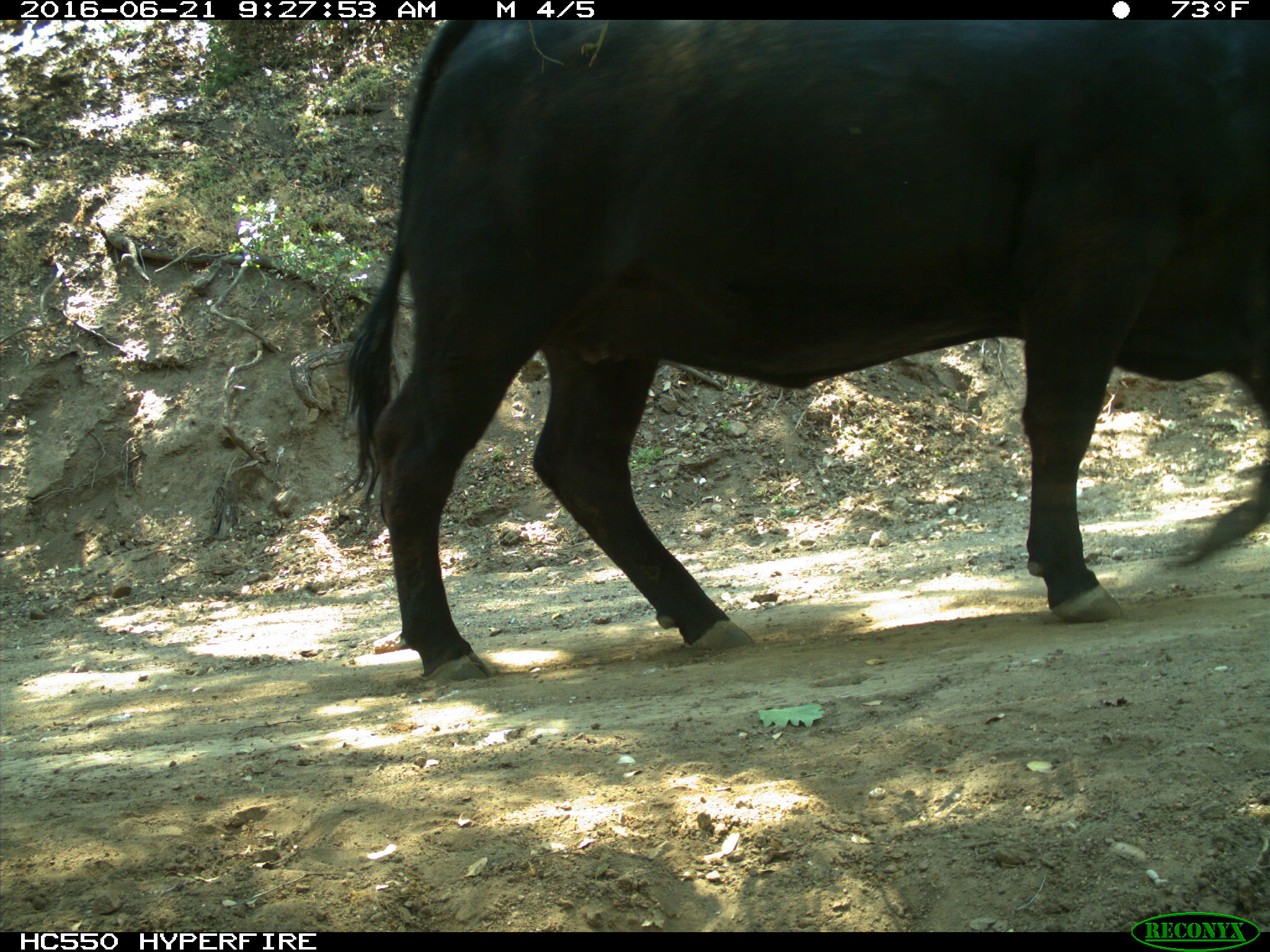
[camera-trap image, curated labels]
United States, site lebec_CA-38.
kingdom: Animalia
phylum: Chordata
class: Mammalia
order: Artiodactyla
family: Bovidae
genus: Bos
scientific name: Bos taurus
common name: domestic cow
Bos taurus (domestic cow).